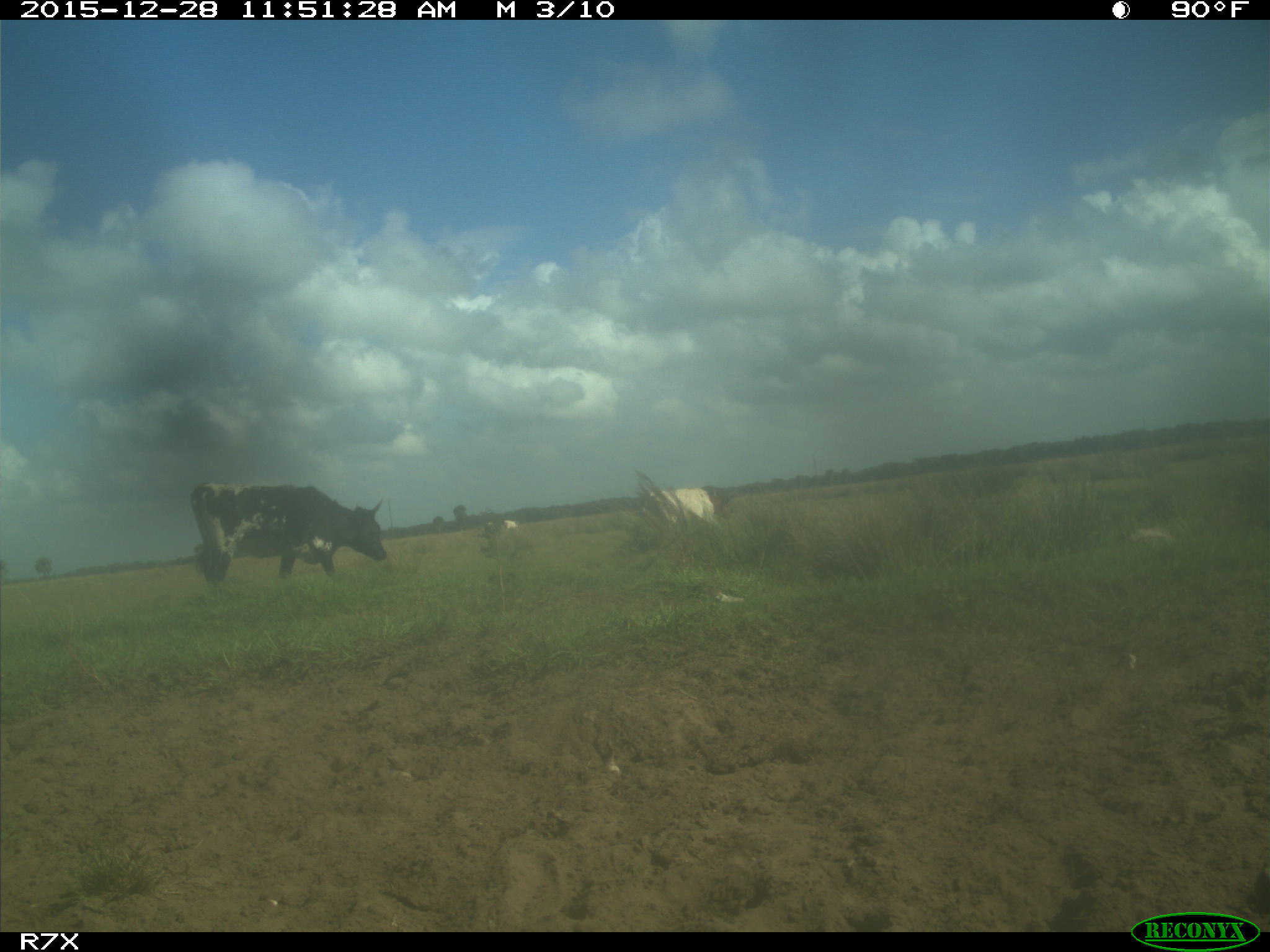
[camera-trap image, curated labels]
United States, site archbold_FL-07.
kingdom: Animalia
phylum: Chordata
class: Mammalia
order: Artiodactyla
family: Bovidae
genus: Bos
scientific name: Bos taurus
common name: domestic cow